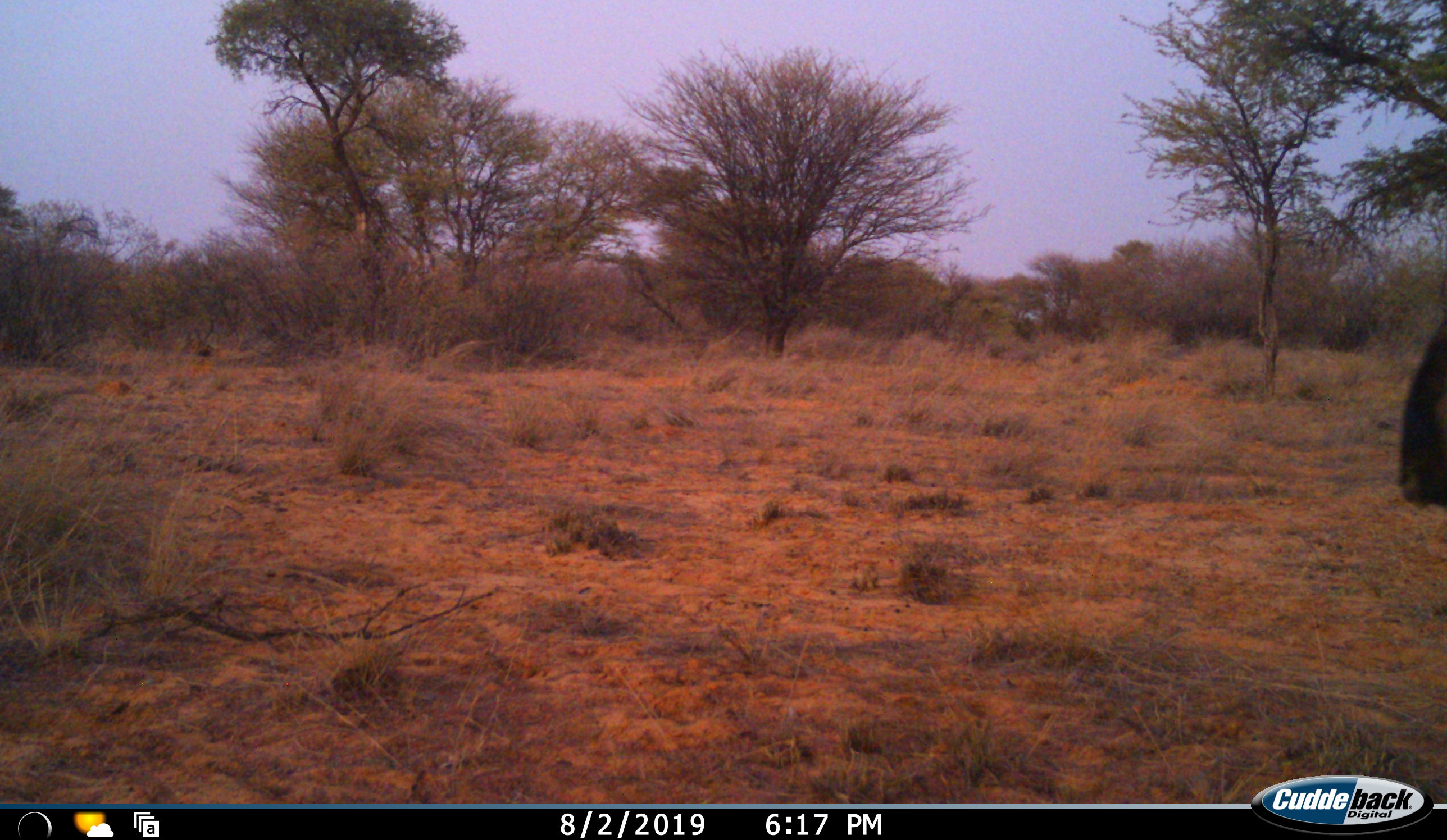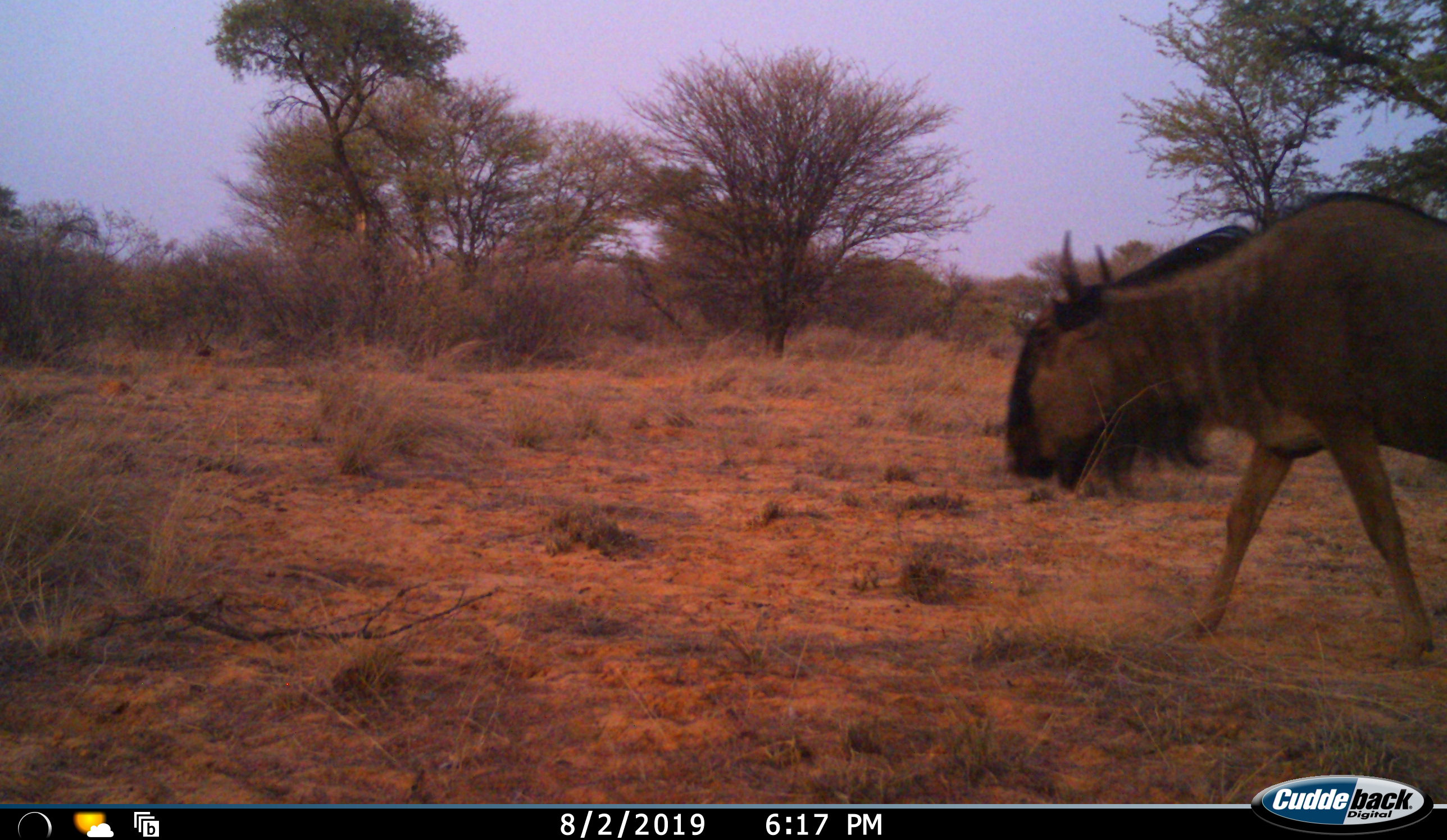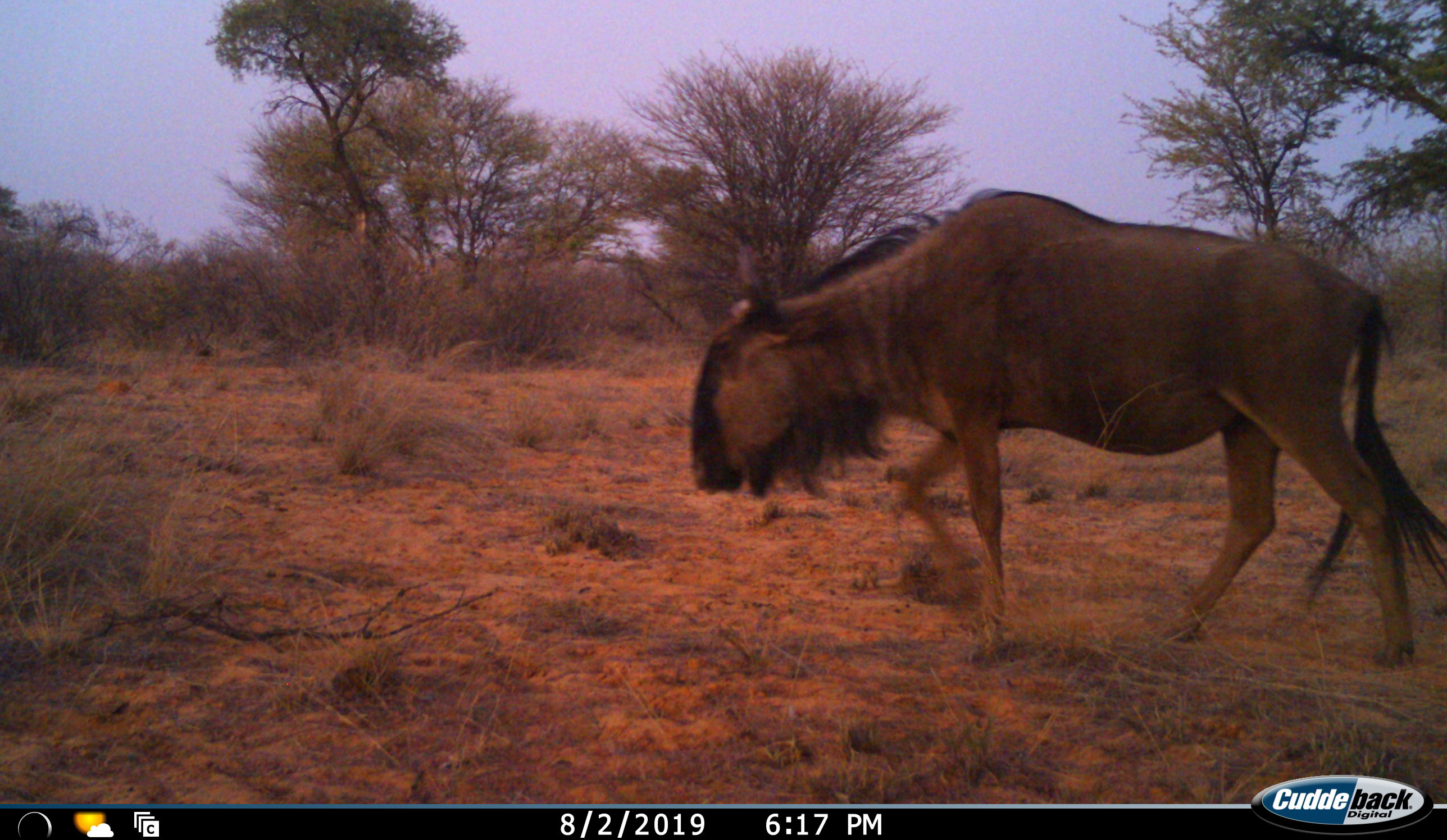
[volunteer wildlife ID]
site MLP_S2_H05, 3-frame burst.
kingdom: Animalia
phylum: Chordata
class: Mammalia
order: Artiodactyla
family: Bovidae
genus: Connochaetes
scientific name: Connochaetes taurinus taurinus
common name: blue wildebeest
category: wildebeestblue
Wildebeestblue (blue wildebeest) (Connochaetes taurinus taurinus), count 1. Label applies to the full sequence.